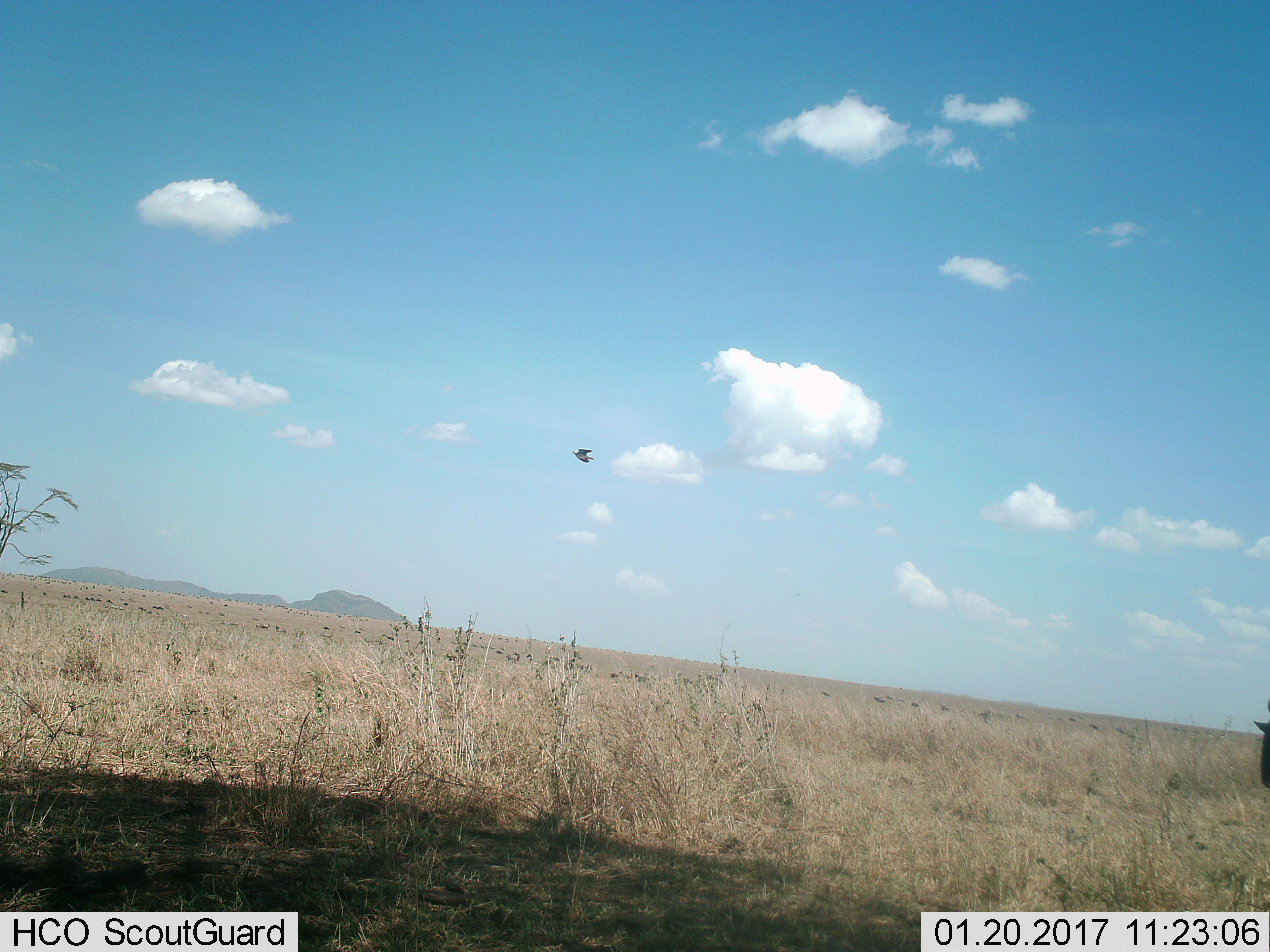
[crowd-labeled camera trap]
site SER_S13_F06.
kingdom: Animalia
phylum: Chordata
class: Aves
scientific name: Aves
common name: bird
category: birdother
Birdother (bird) (Aves), count 1. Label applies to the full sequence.